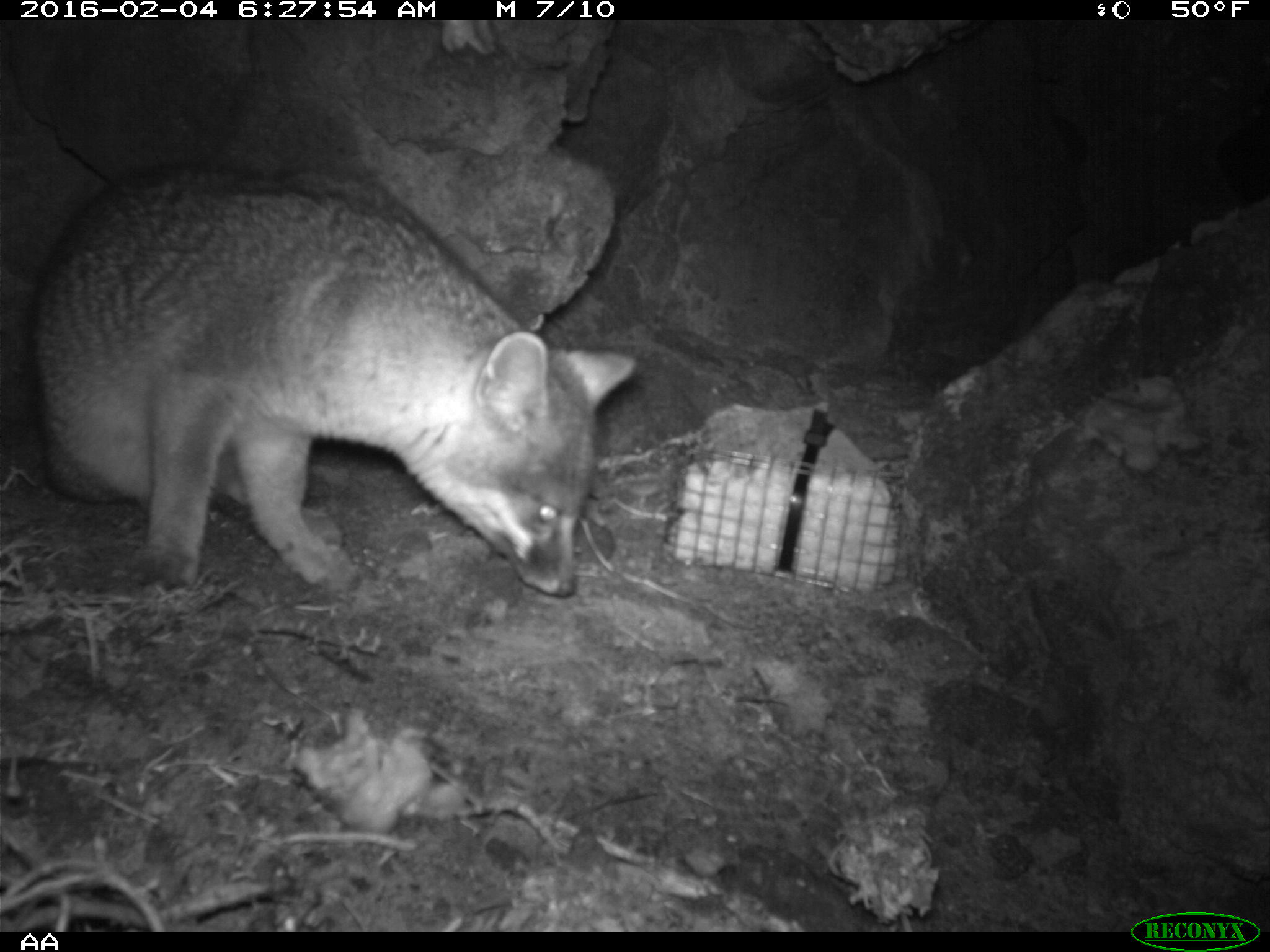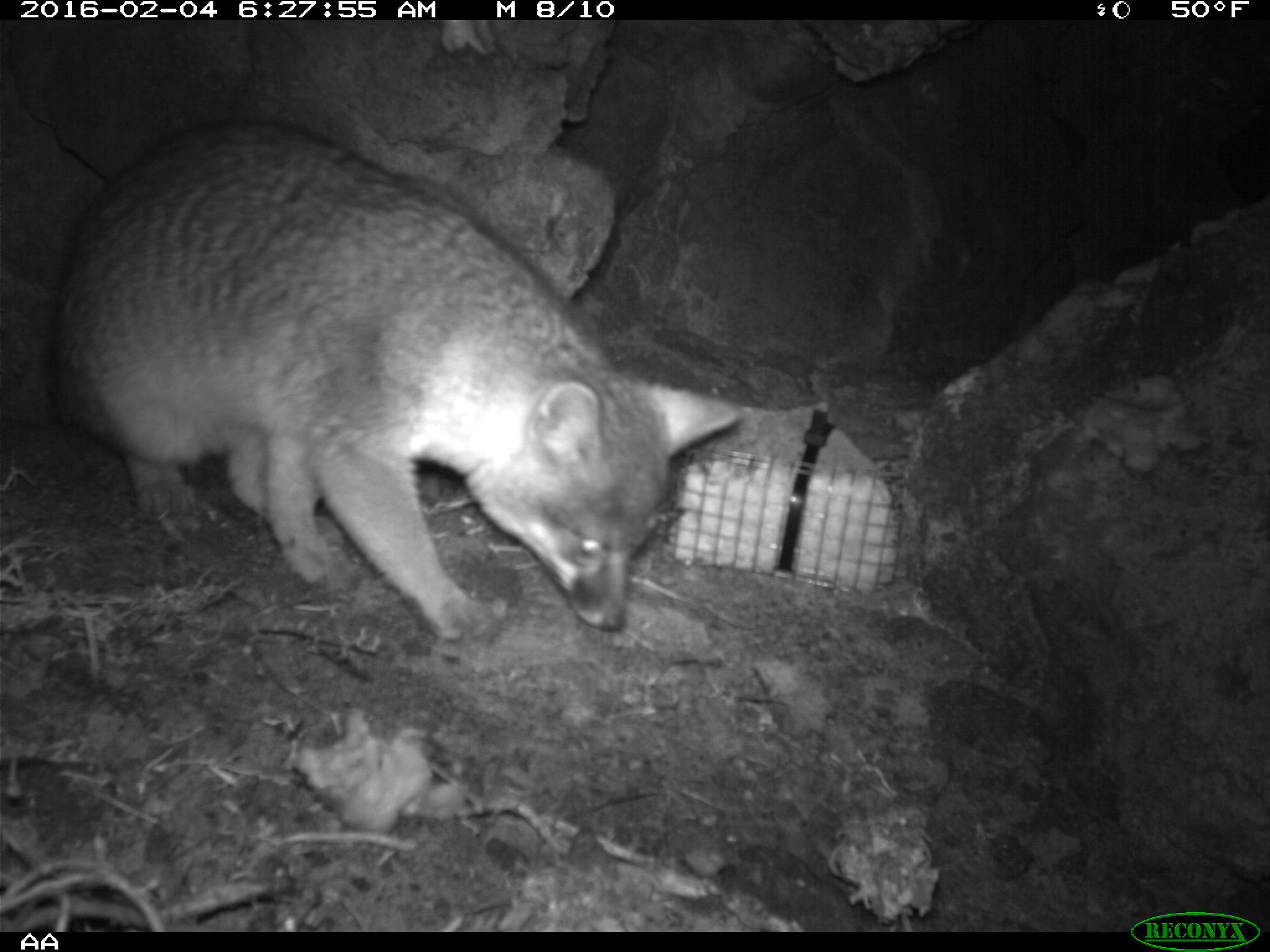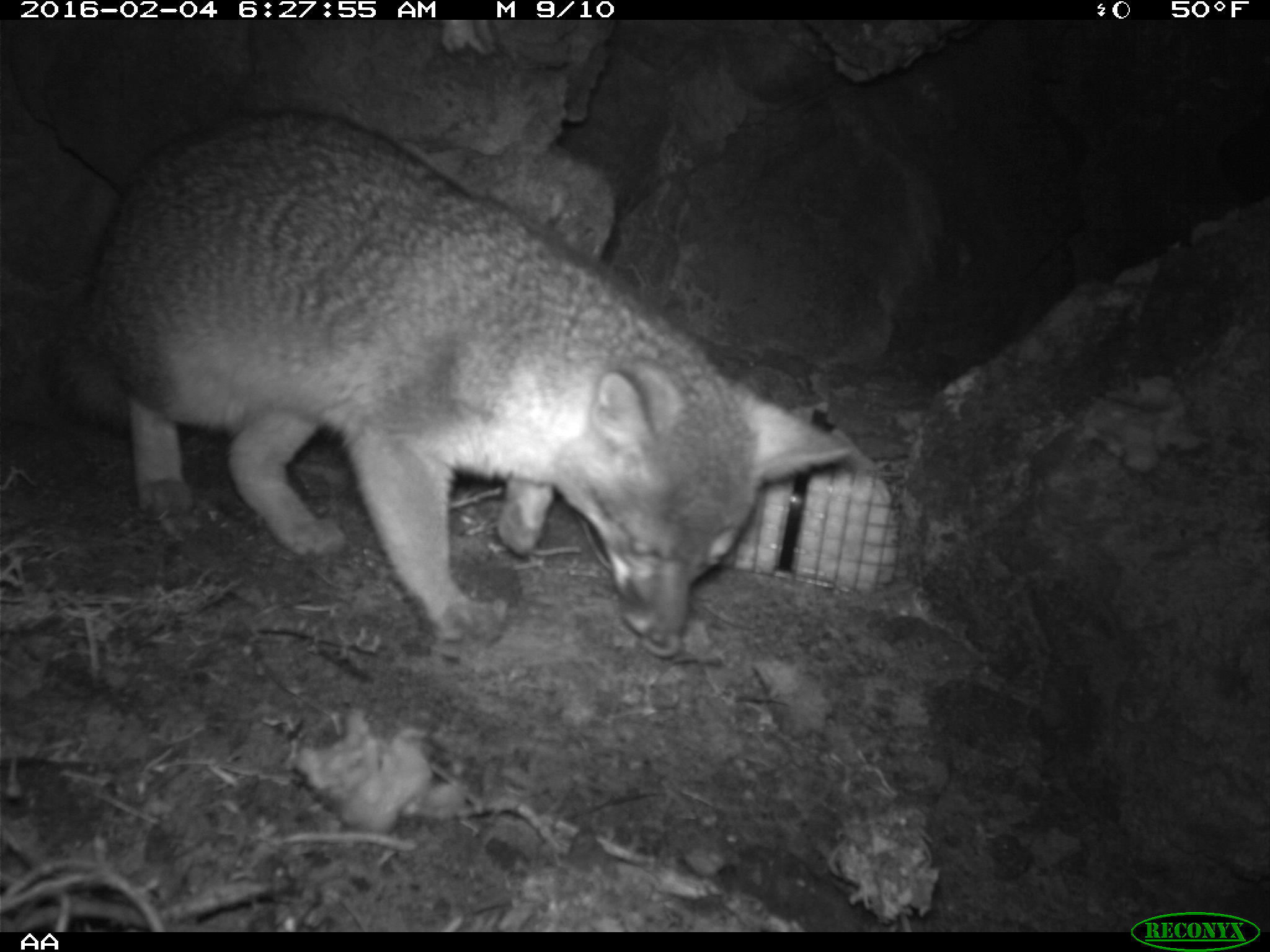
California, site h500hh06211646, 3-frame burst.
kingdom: Animalia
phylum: Chordata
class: Mammalia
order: Carnivora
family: Canidae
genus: Urocyon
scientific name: Urocyon littoralis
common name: island fox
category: fox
Fox (island fox) (Urocyon littoralis).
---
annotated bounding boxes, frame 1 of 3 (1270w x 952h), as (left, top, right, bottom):
fox: (24, 173, 636, 597)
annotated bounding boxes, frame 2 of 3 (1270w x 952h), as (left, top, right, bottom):
fox: (48, 117, 740, 642)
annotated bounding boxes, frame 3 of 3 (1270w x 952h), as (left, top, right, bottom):
fox: (41, 100, 850, 654)